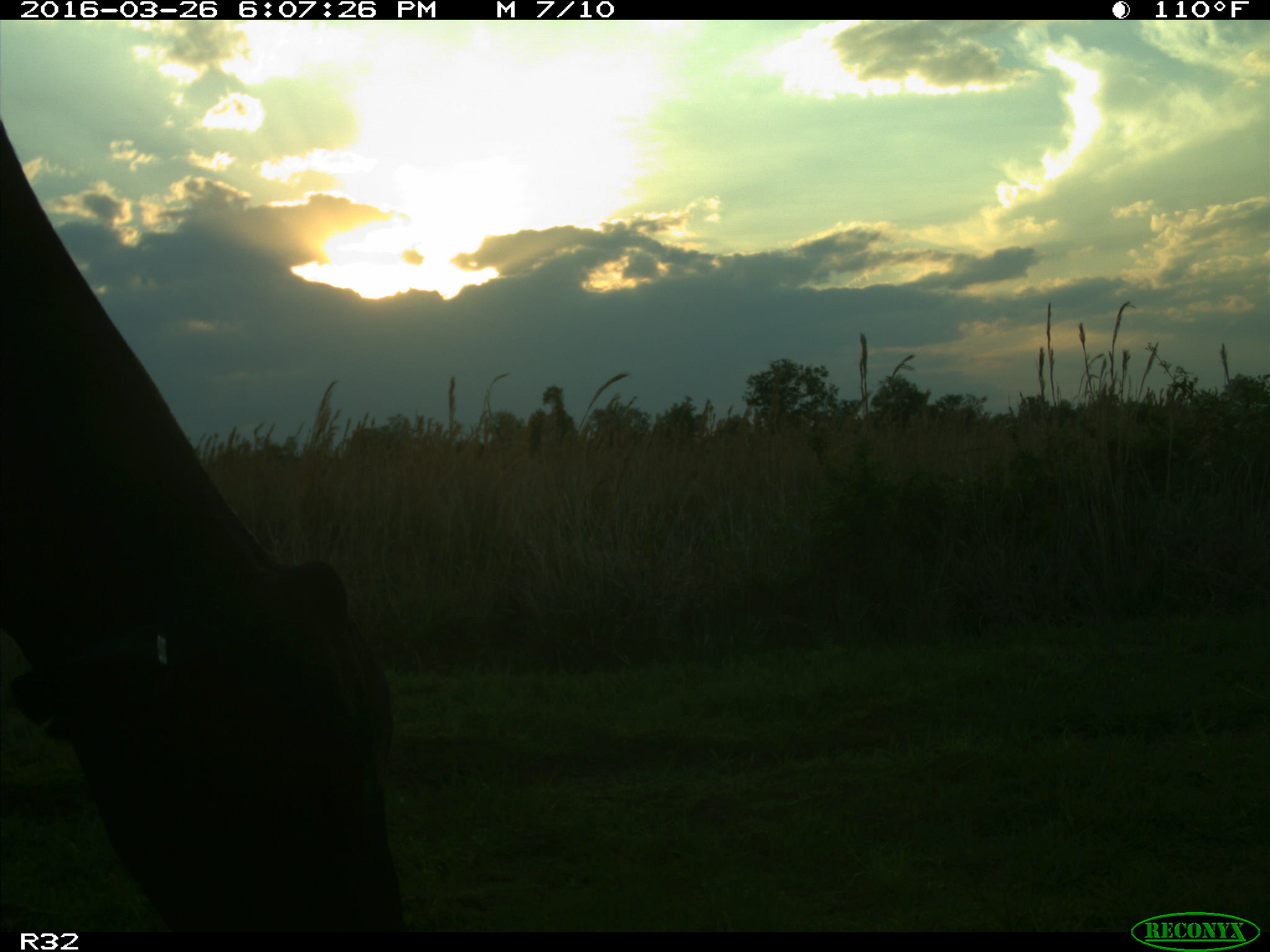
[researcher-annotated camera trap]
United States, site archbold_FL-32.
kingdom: Animalia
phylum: Chordata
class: Mammalia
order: Artiodactyla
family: Bovidae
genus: Bos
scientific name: Bos taurus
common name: domestic cow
Bos taurus (domestic cow).